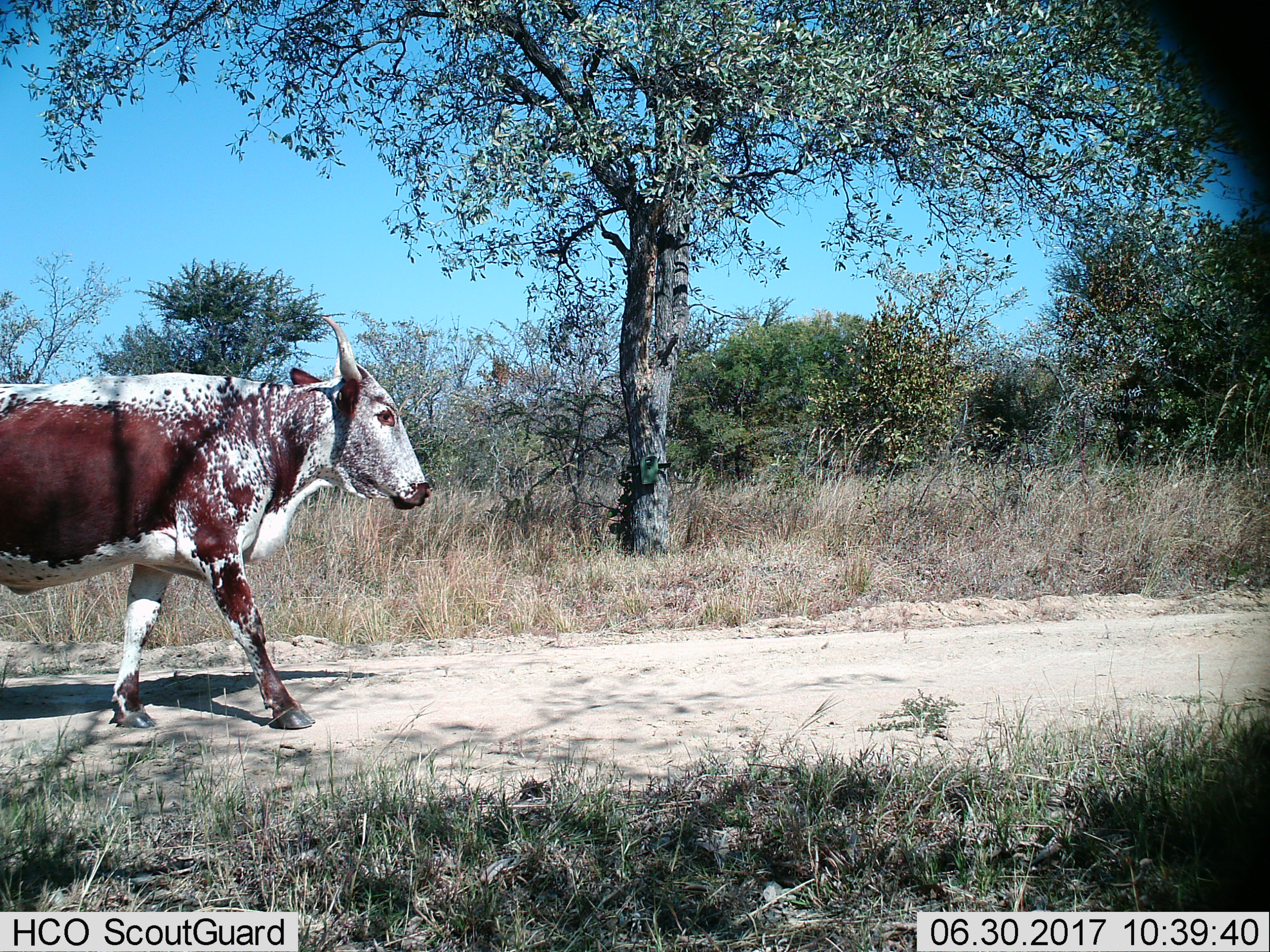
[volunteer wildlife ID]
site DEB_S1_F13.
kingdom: Animalia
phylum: Chordata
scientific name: Vertebrata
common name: domestic animal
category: domesticanimal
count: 1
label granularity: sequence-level